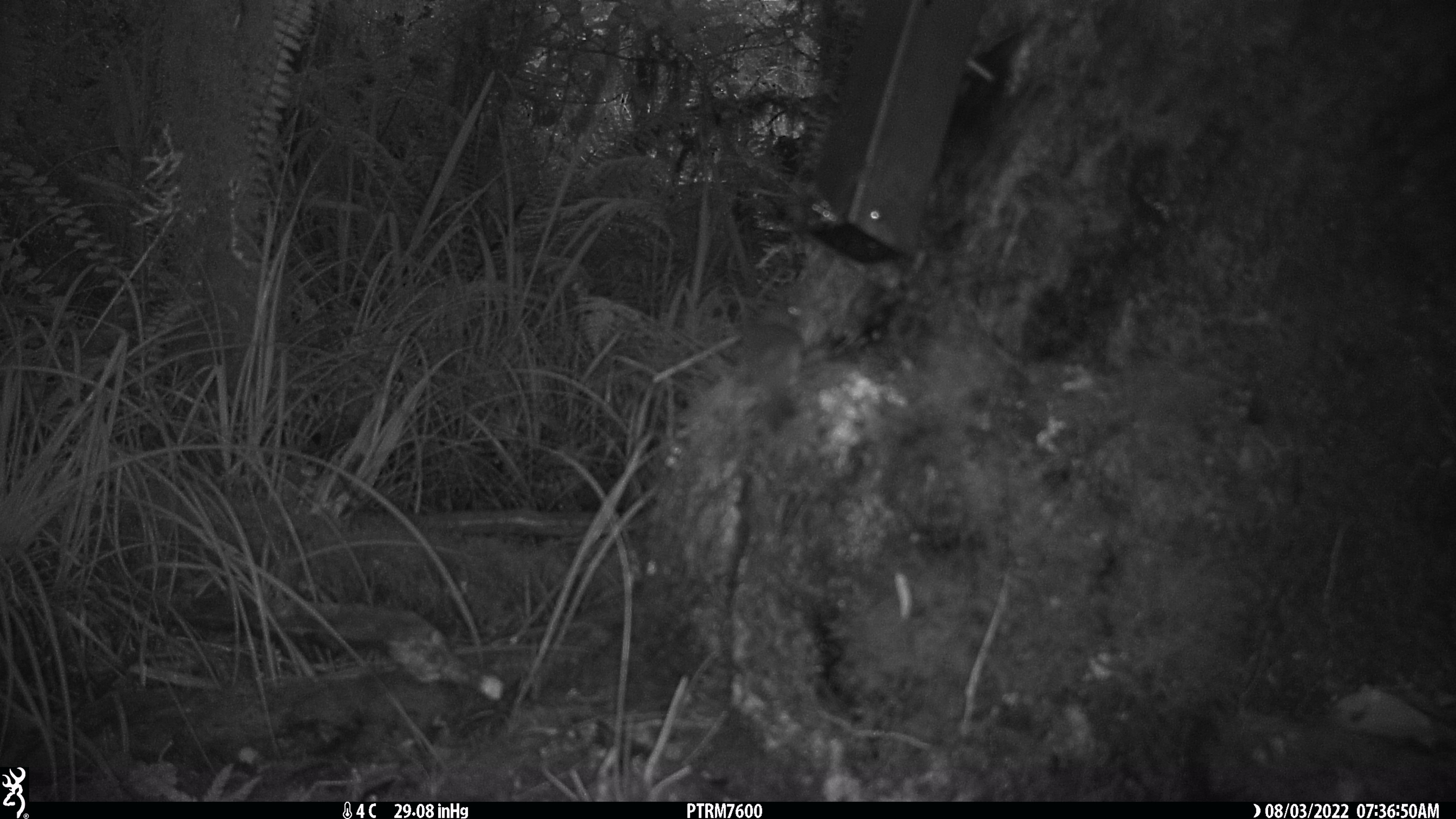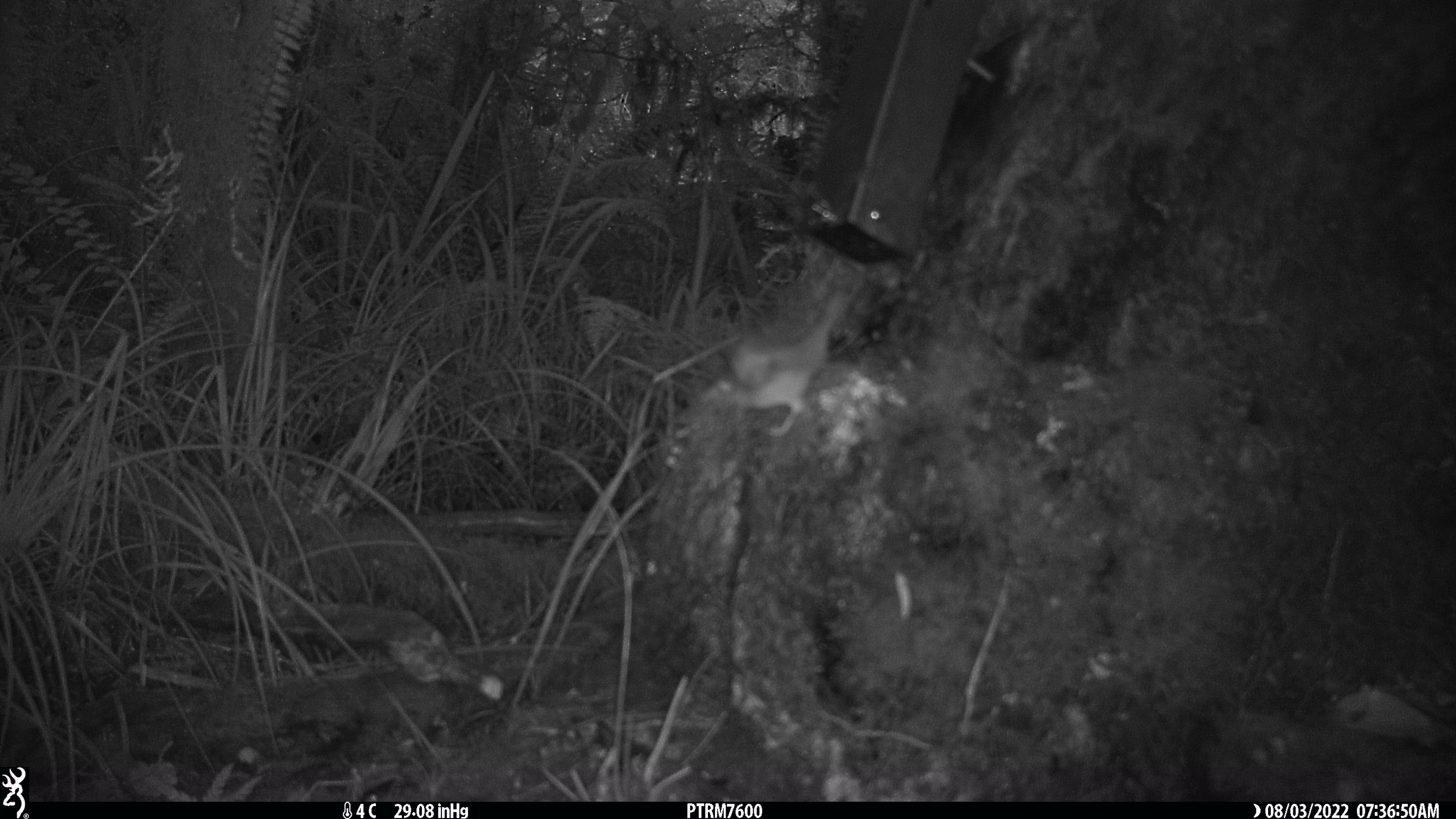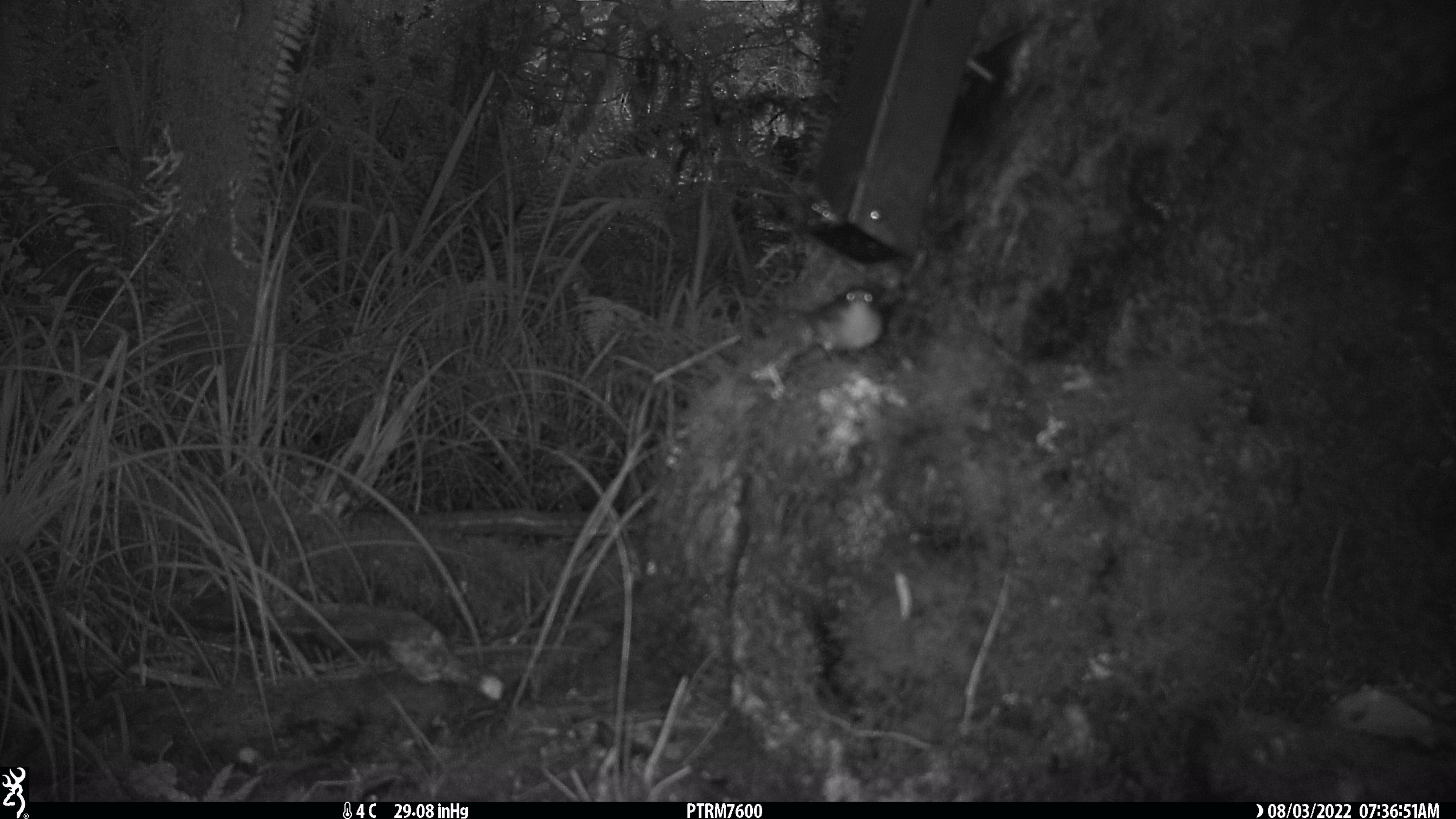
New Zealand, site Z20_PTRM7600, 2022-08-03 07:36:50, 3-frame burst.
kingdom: Animalia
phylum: Chordata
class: Aves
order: Passeriformes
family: Zosteropidae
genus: Zosterops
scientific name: Zosterops lateralis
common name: silvereye